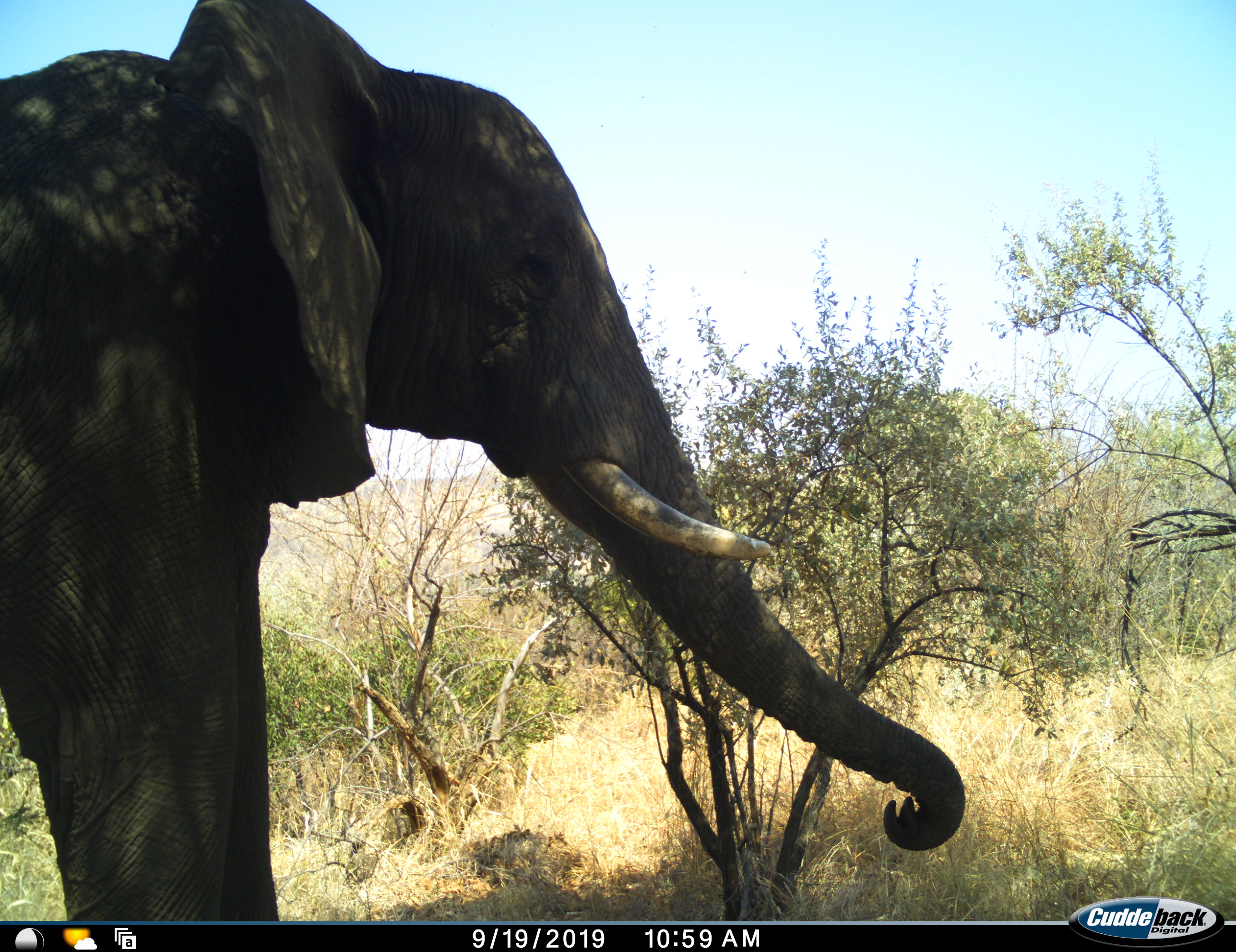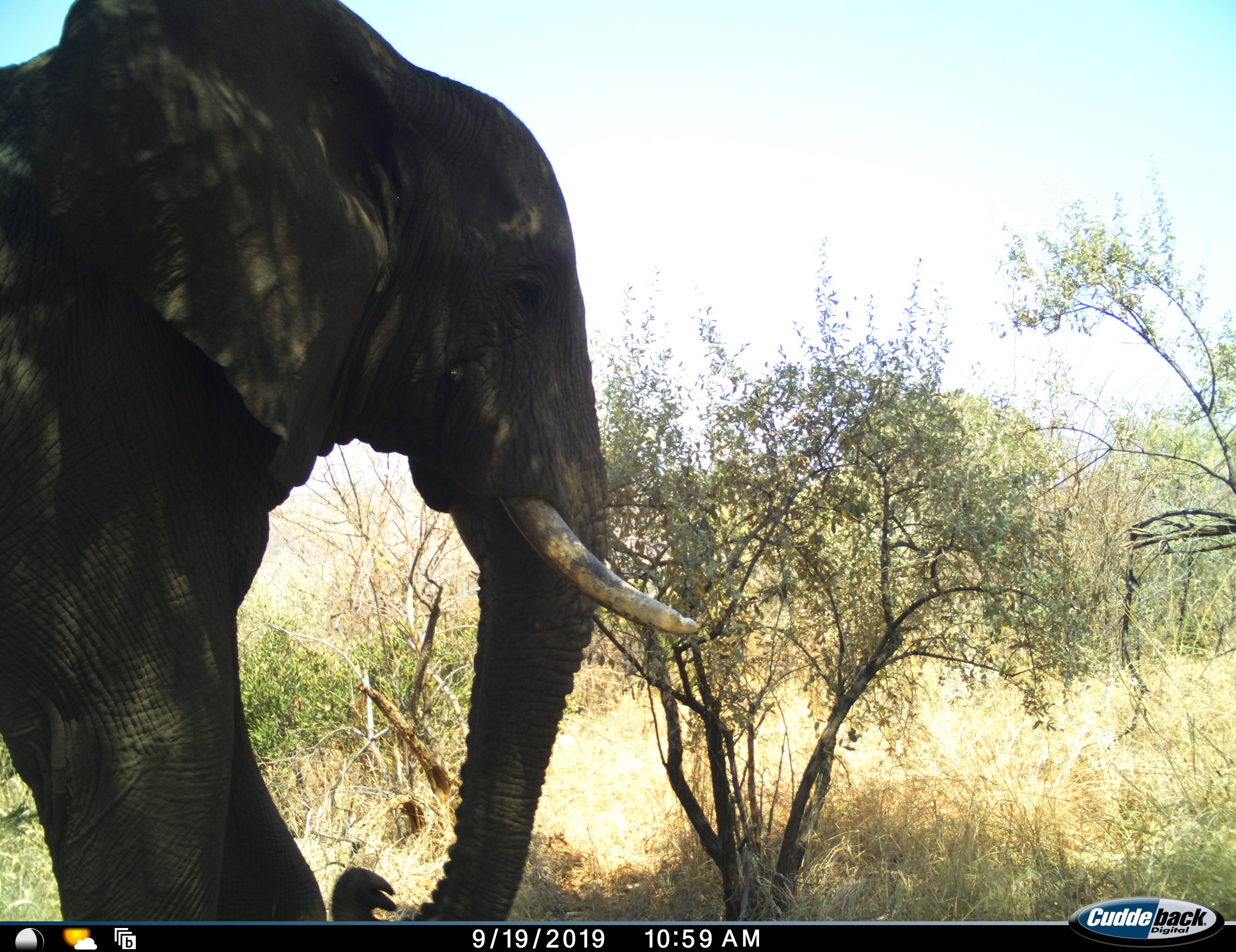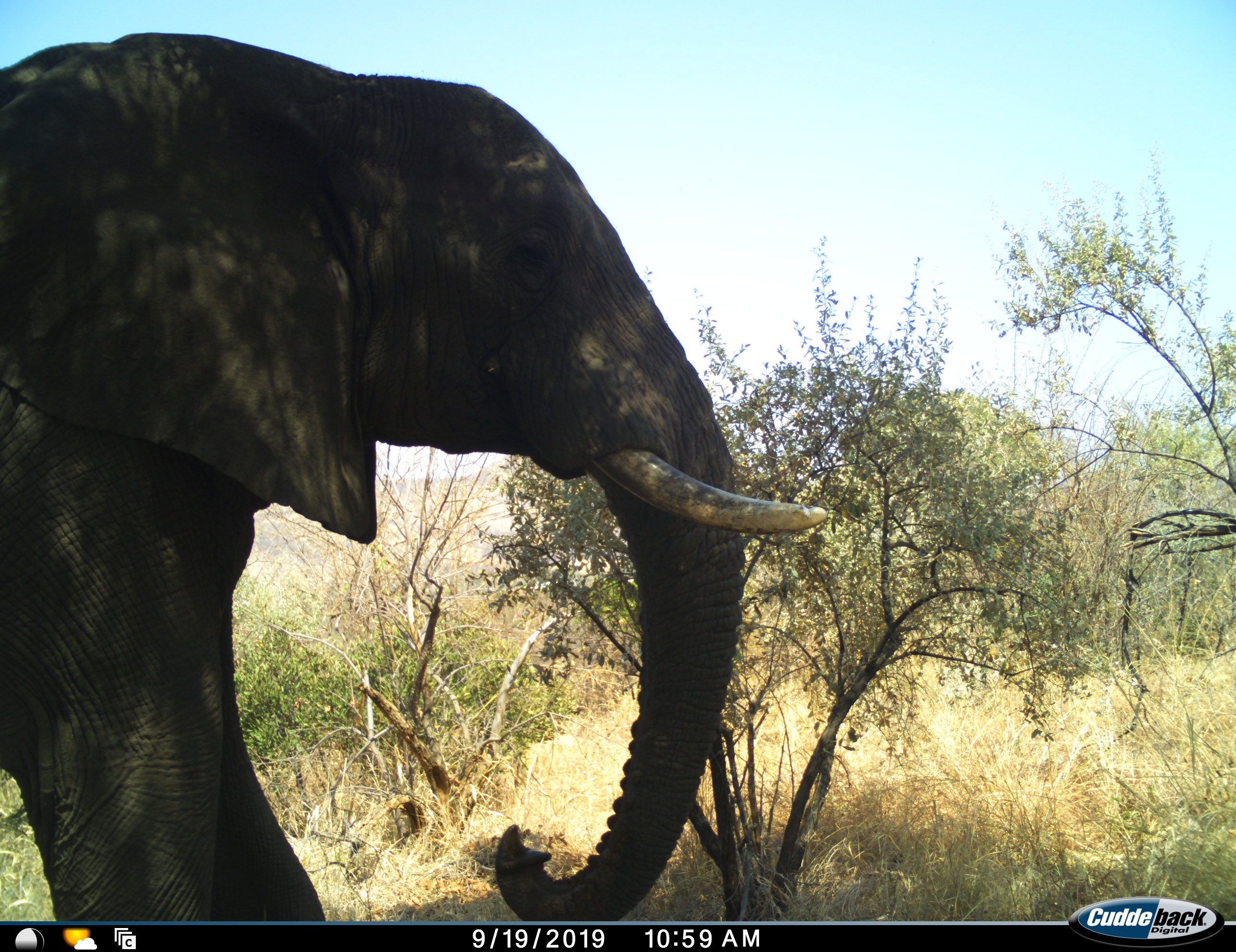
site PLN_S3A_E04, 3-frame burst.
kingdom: Animalia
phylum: Chordata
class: Mammalia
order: Proboscidea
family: Elephantidae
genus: Loxodonta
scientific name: Loxodonta africana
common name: african bush elephant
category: elephant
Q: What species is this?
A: Elephant (african bush elephant) (Loxodonta africana).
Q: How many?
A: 1.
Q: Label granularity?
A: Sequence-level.